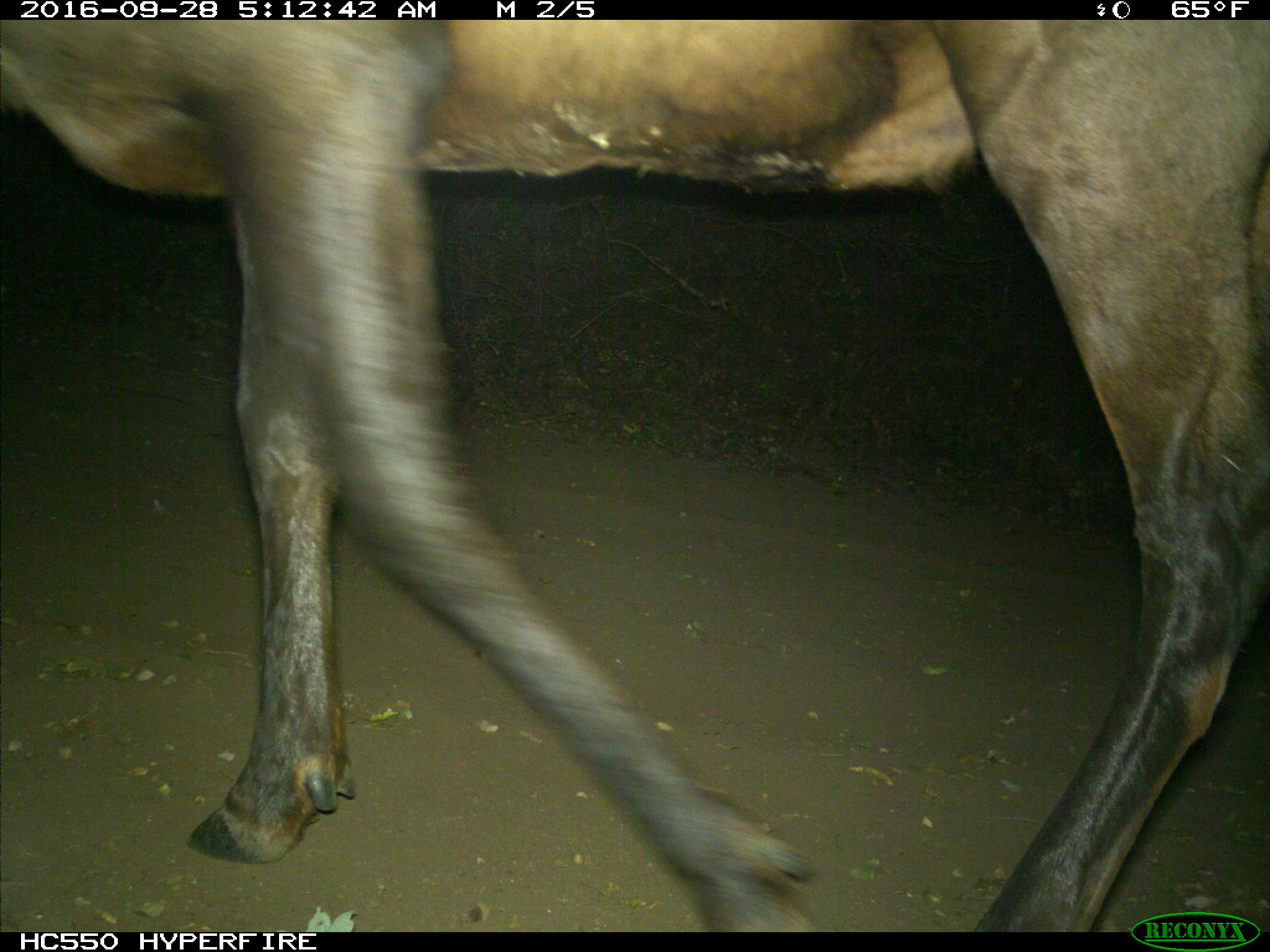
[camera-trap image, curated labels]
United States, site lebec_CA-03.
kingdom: Animalia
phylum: Chordata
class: Mammalia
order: Artiodactyla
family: Cervidae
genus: Cervus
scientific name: Cervus canadensis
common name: elk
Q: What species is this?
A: Cervus canadensis (elk).